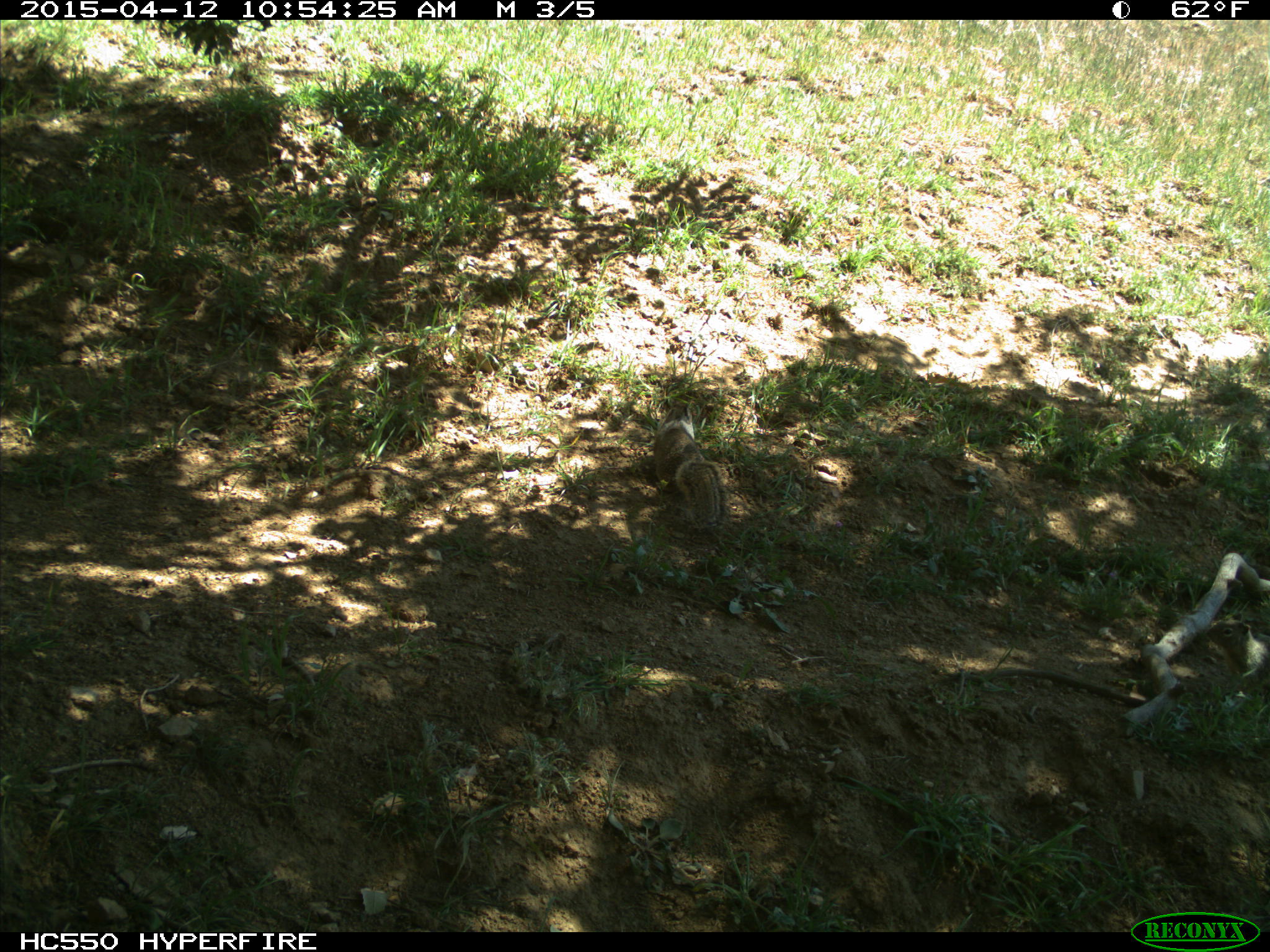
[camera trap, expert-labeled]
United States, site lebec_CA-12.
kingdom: Animalia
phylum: Chordata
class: Mammalia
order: Rodentia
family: Sciuridae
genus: Otospermophilus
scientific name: Otospermophilus beecheyi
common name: california ground squirrel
Otospermophilus beecheyi (california ground squirrel).